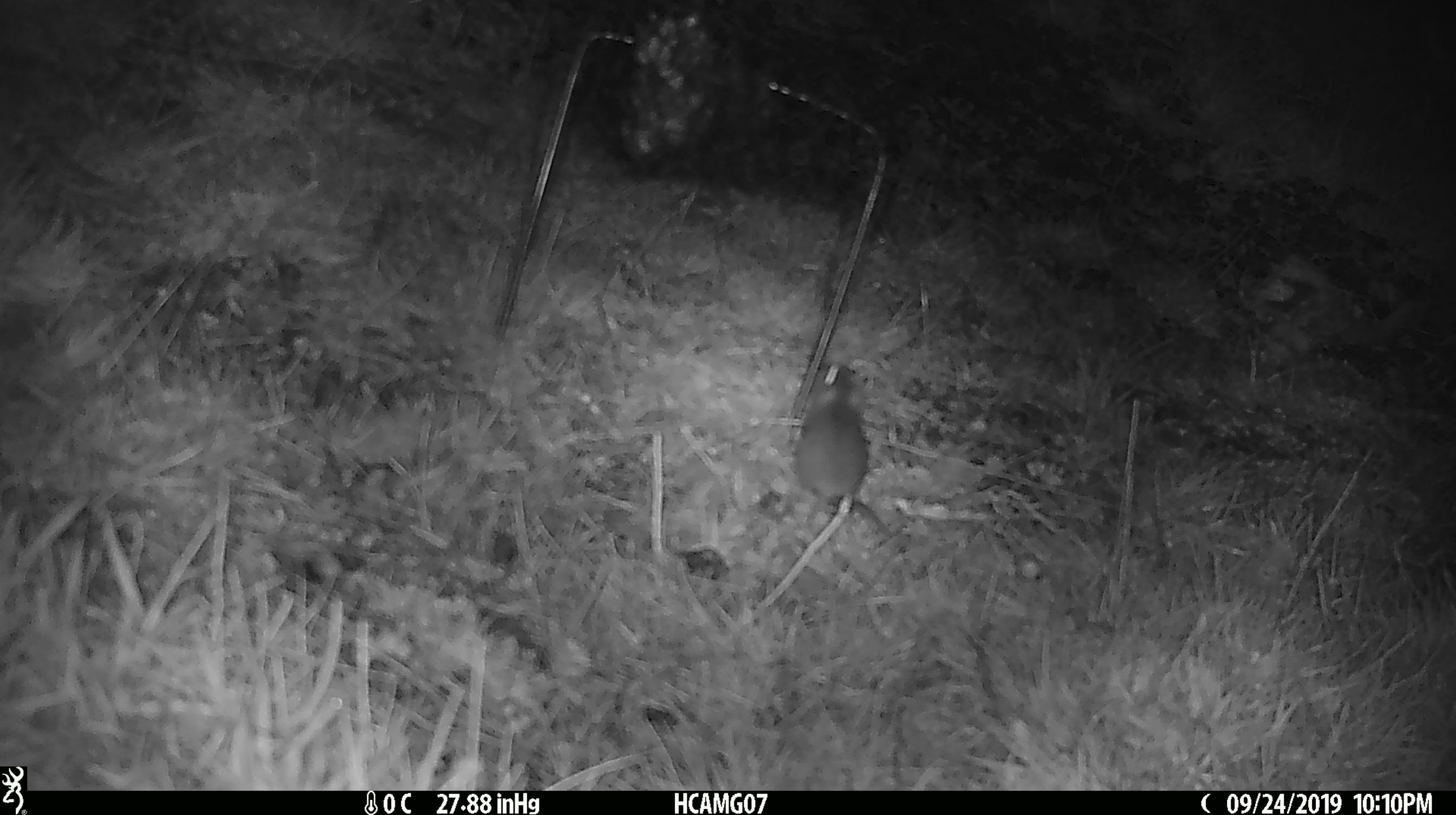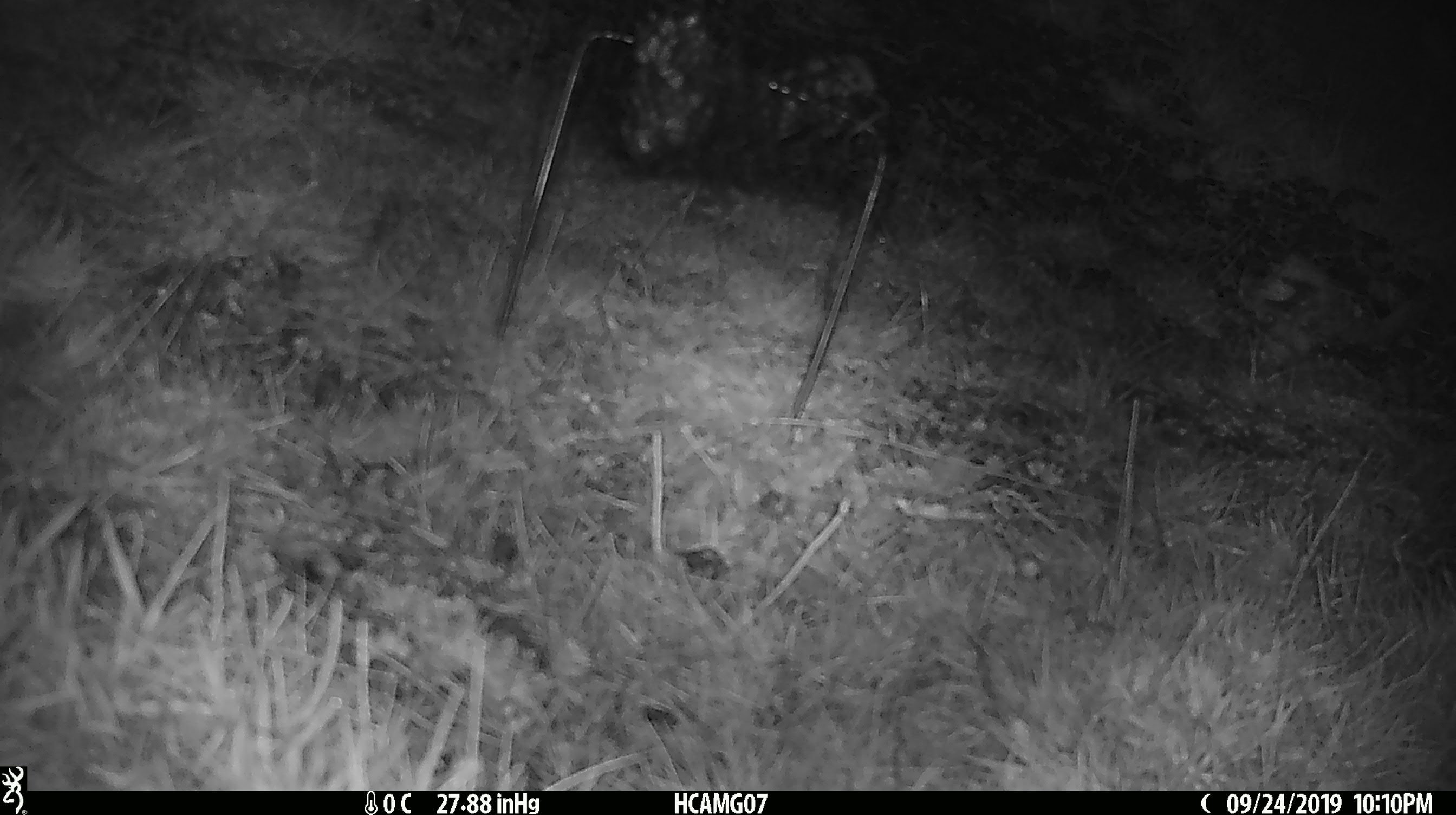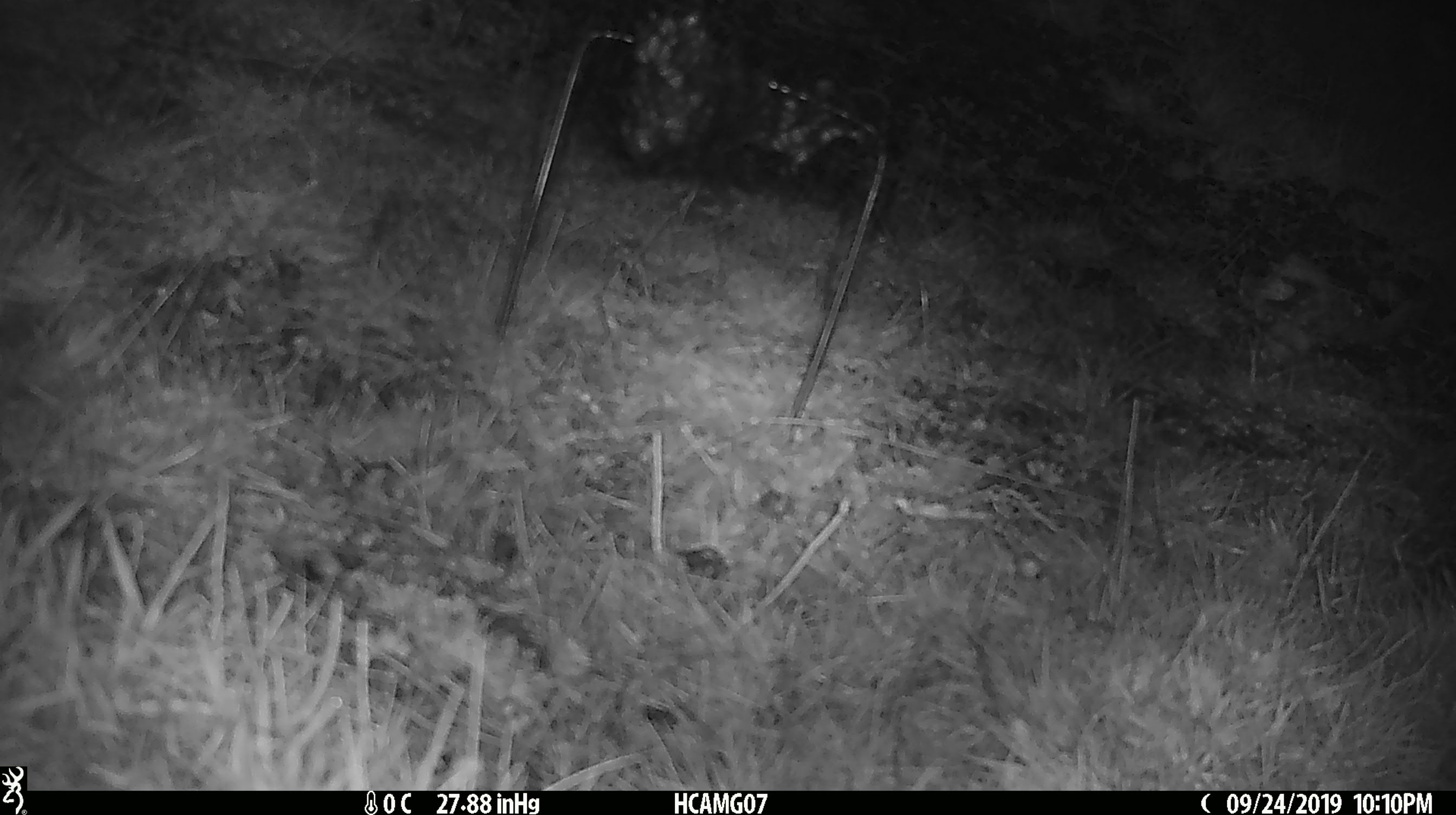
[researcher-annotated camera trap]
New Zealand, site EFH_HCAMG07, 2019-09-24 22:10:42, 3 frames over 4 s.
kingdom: Animalia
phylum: Chordata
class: Mammalia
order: Rodentia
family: Muridae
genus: Mus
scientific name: Mus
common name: mouse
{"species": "mouse (Mus)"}